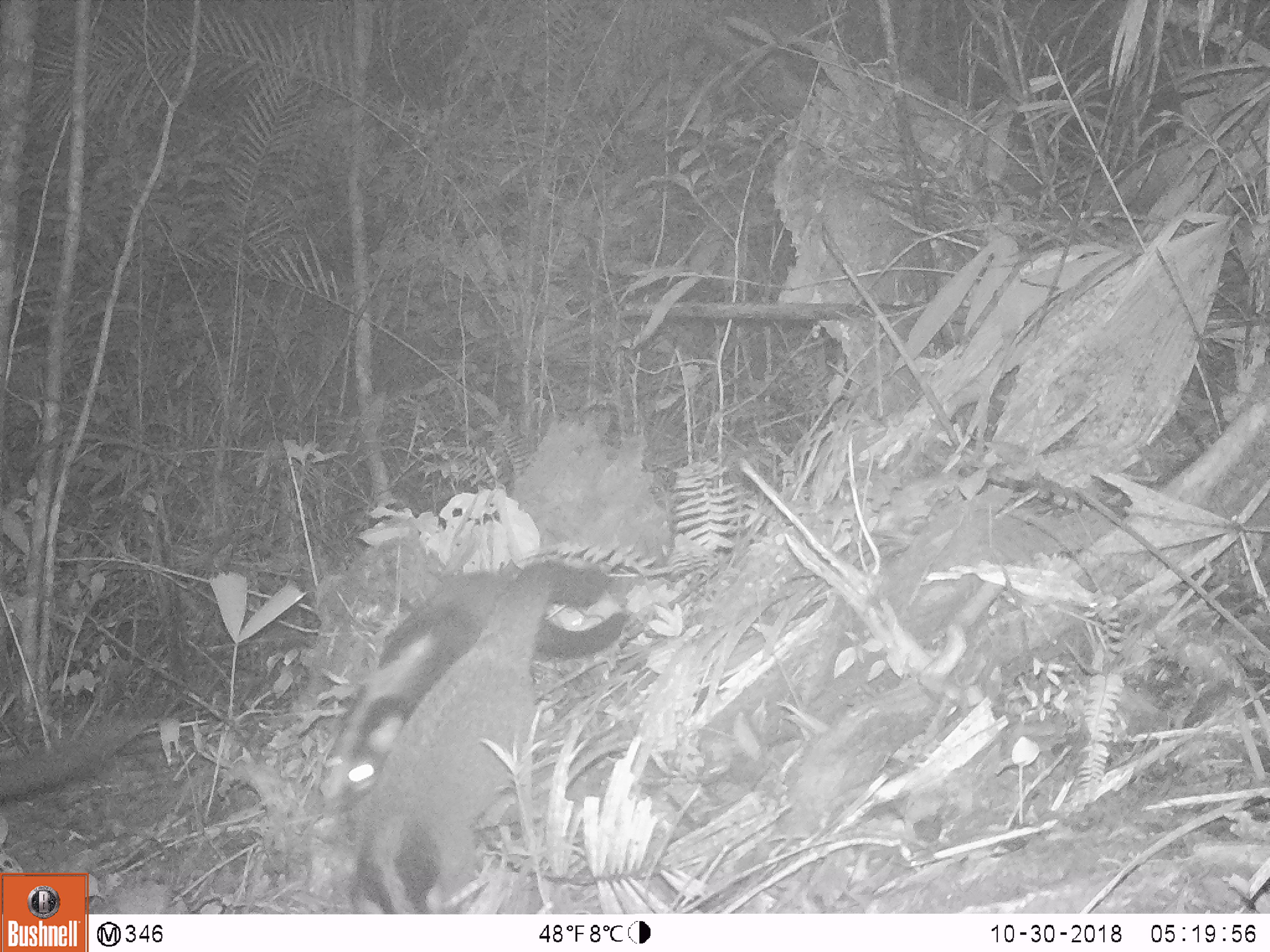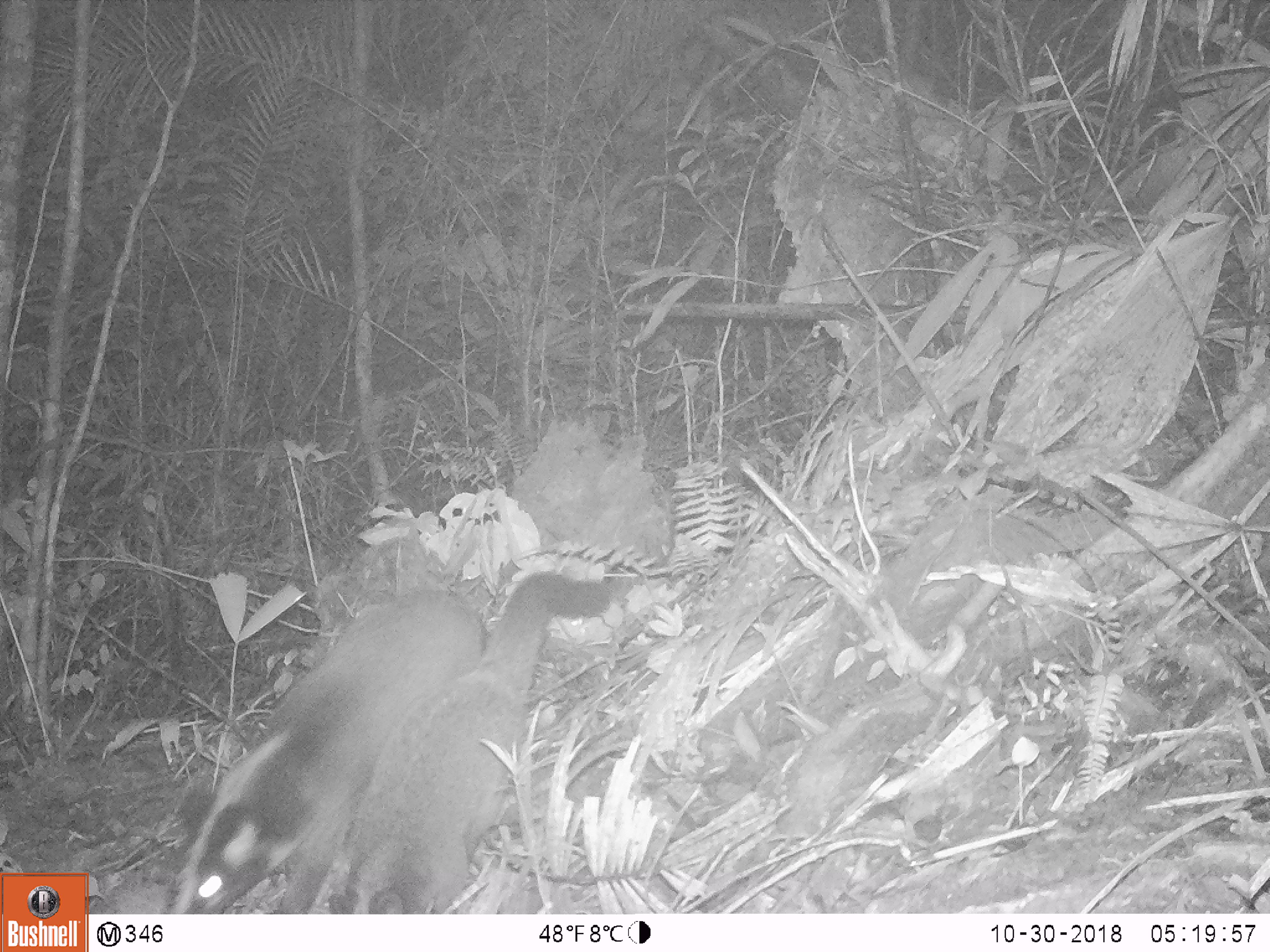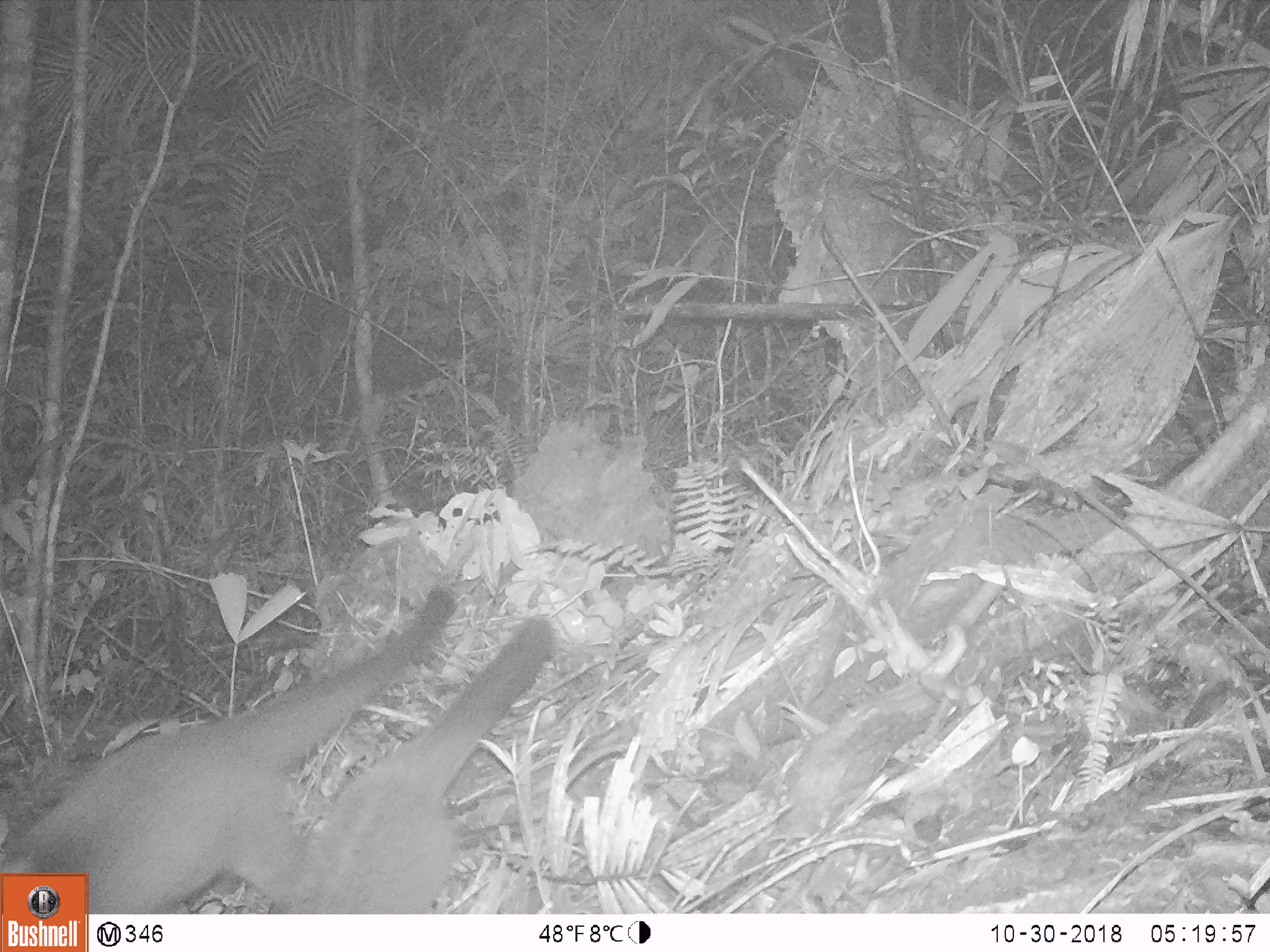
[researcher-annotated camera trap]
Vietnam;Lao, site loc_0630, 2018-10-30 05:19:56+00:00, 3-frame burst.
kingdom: Animalia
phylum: Chordata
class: Mammalia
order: Carnivora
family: Viverridae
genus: Paguma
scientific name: Paguma larvata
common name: masked palm civet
Masked palm civet (Paguma larvata). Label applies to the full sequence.